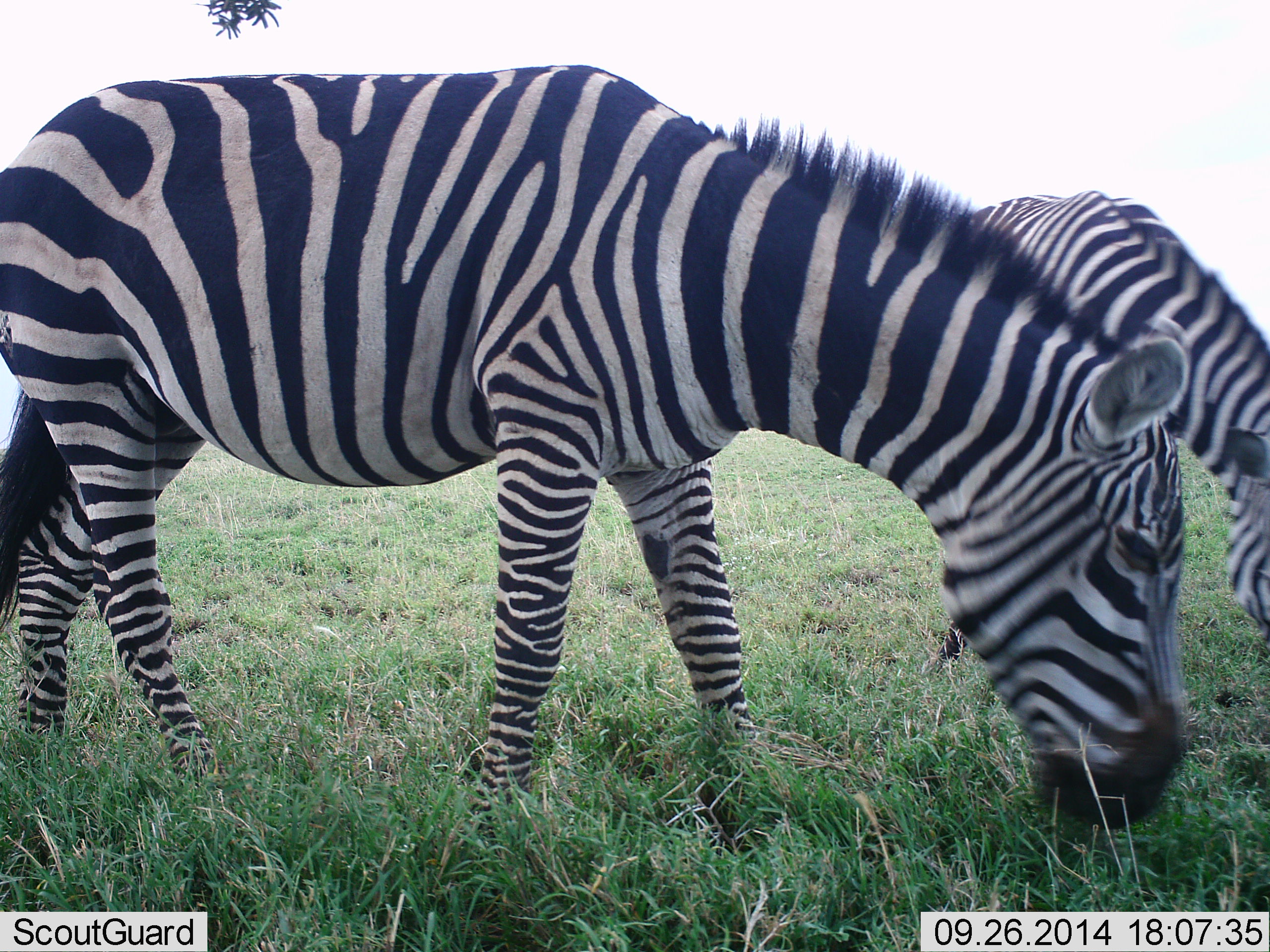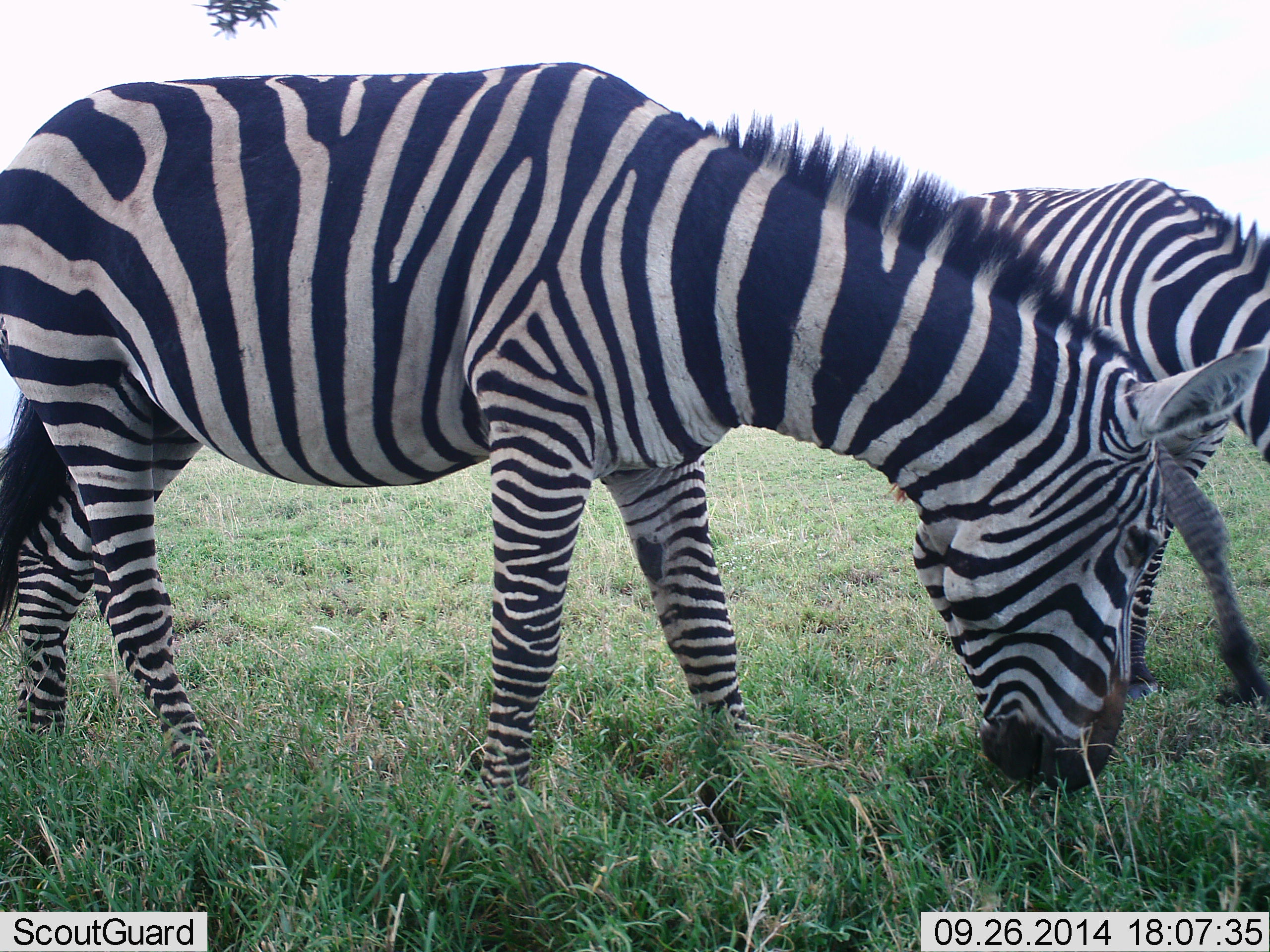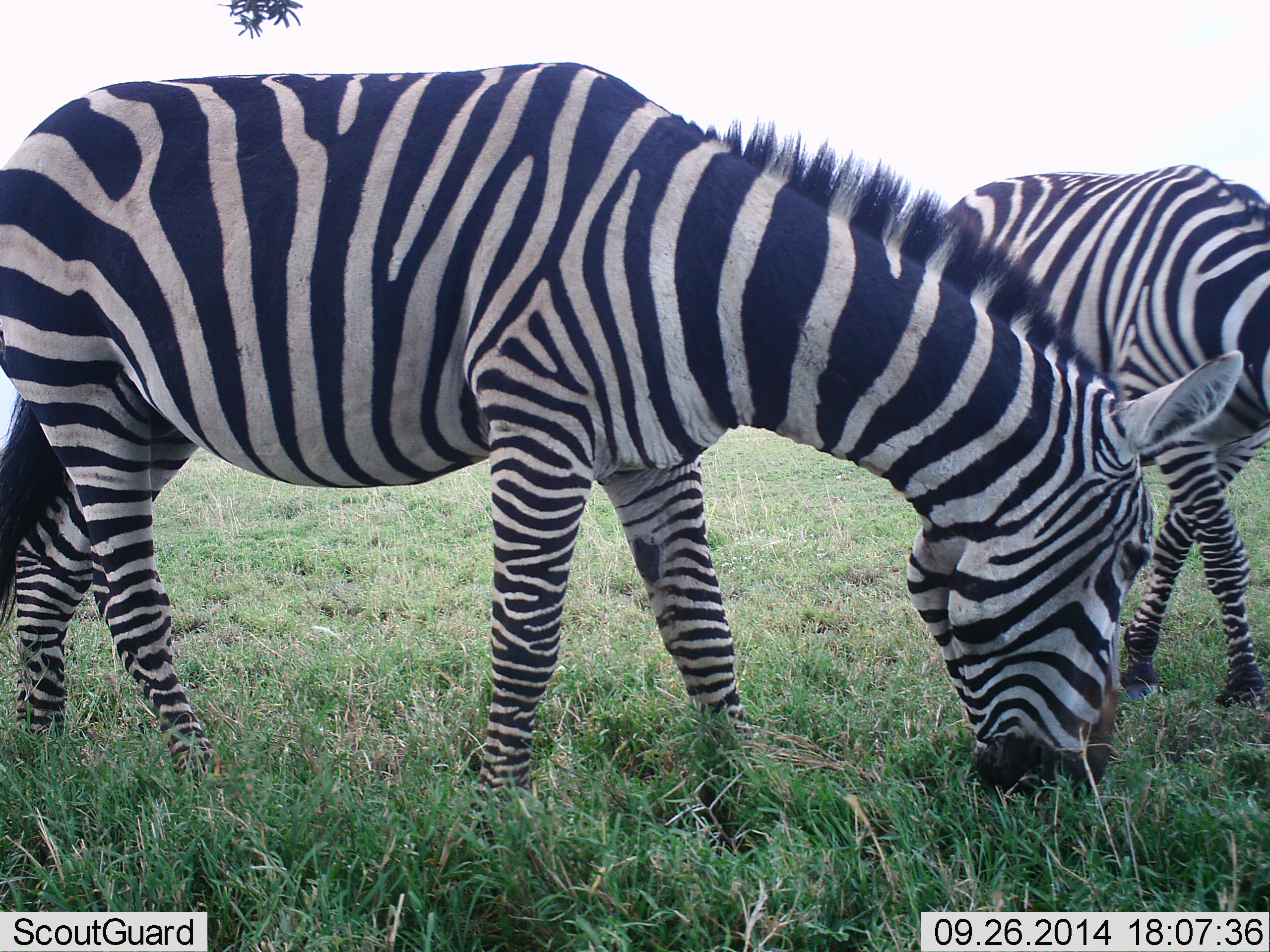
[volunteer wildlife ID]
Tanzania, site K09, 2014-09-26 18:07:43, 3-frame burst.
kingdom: Animalia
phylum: Chordata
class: Mammalia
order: Perissodactyla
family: Equidae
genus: Equus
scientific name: Equus quagga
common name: plains zebra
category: zebra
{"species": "zebra (plains zebra) (Equus quagga)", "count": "2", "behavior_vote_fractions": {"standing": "30%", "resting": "0%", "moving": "0%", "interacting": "0%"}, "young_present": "0%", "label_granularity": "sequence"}